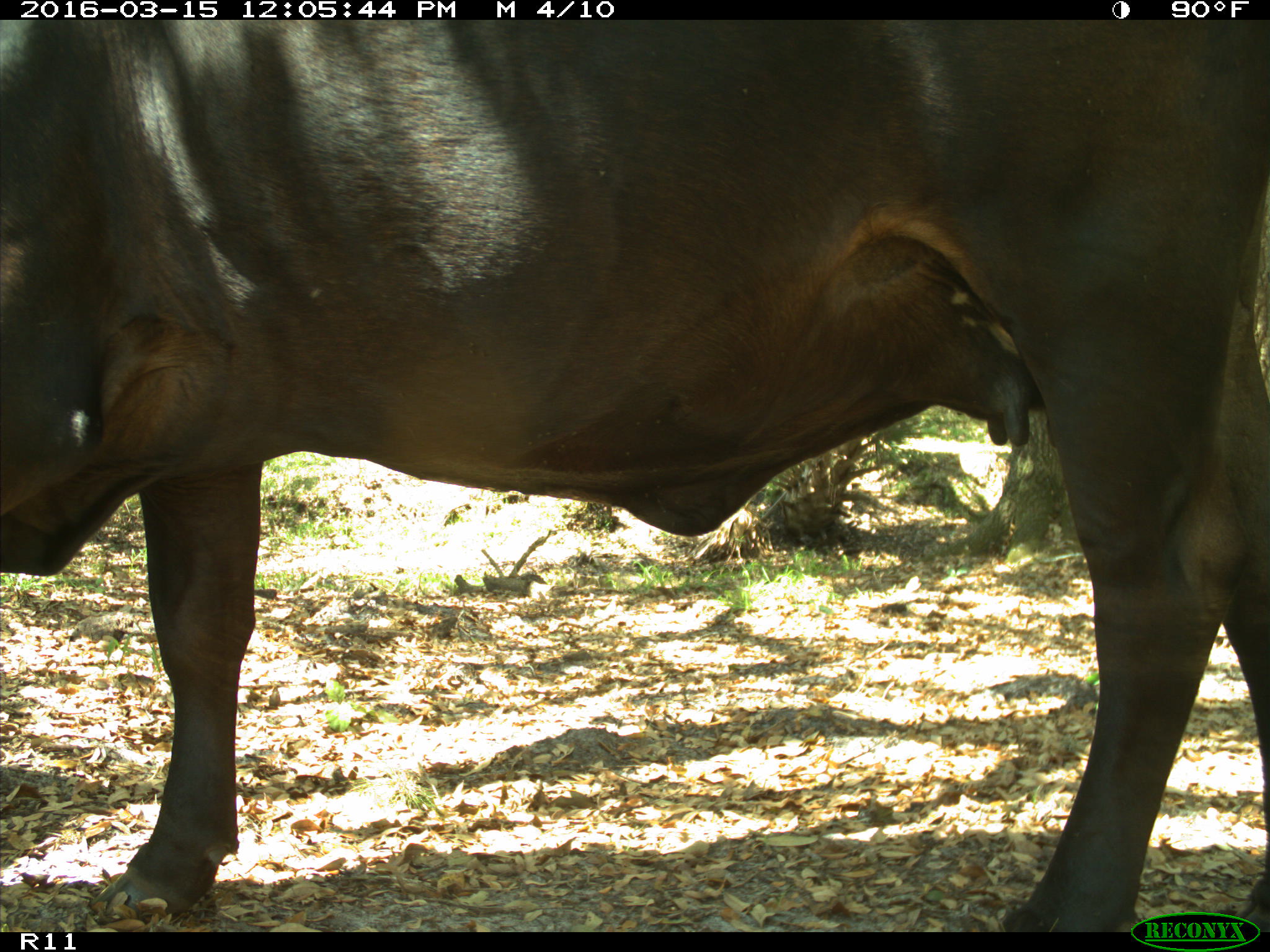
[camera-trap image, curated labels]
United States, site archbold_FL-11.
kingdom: Animalia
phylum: Chordata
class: Mammalia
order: Artiodactyla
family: Bovidae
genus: Bos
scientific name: Bos taurus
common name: domestic cow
Bos taurus (domestic cow).